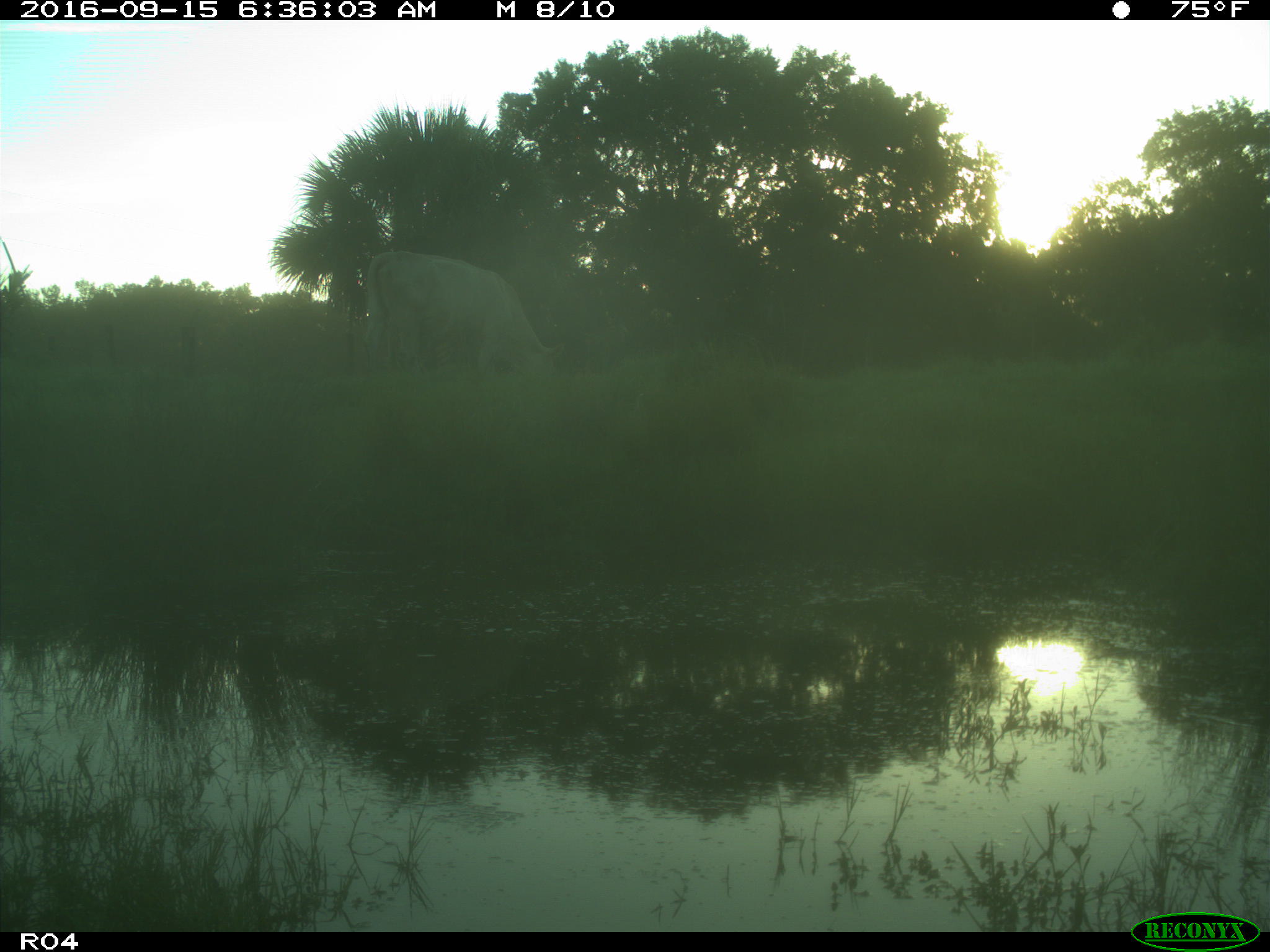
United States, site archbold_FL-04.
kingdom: Animalia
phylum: Chordata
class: Mammalia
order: Artiodactyla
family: Bovidae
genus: Bos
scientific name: Bos taurus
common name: domestic cow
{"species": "Bos taurus (domestic cow)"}